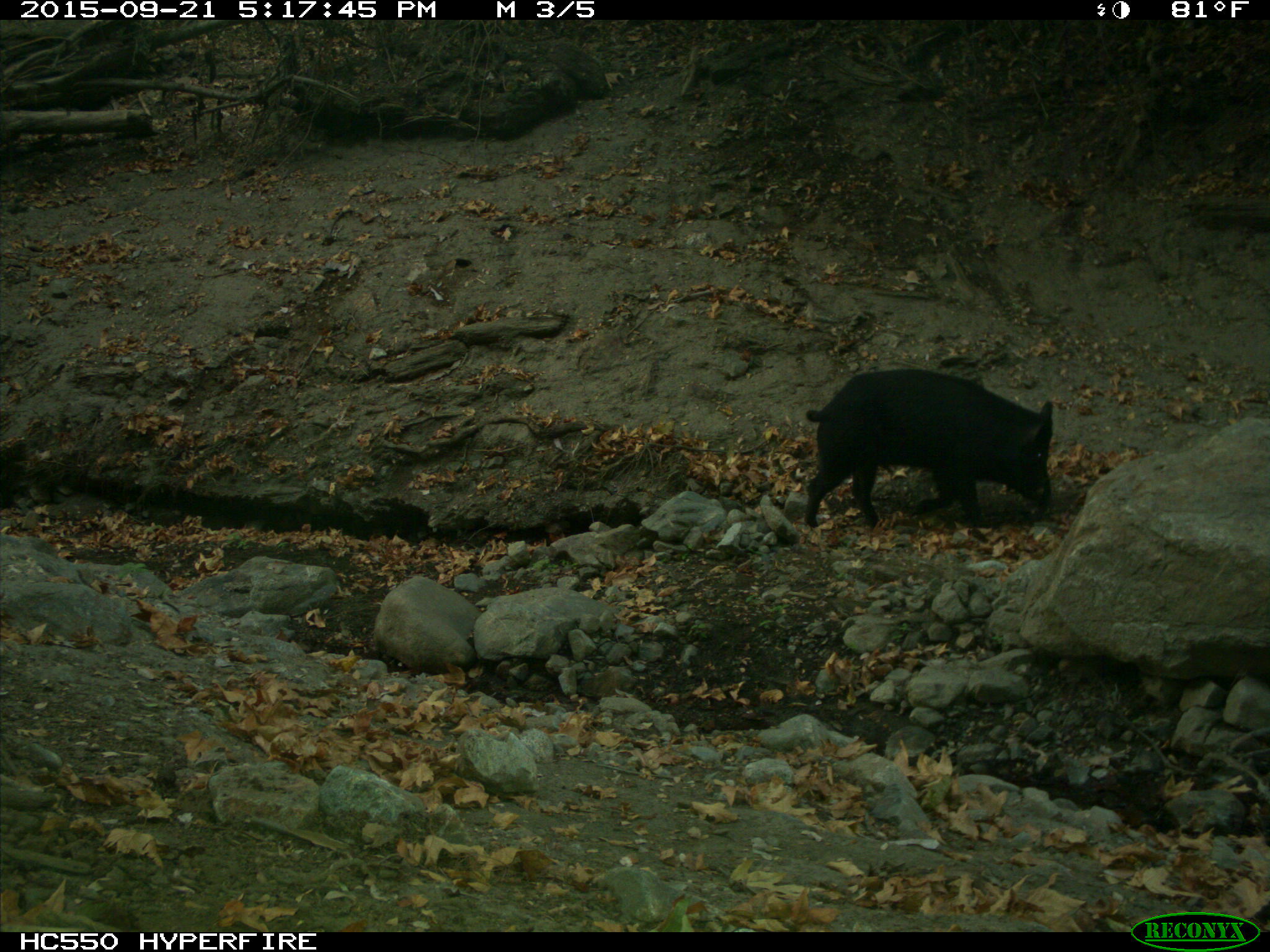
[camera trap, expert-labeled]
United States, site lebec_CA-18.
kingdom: Animalia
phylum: Chordata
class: Mammalia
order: Artiodactyla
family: Suidae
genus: Sus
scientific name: Sus scrofa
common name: wild boar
Sus scrofa (wild boar).